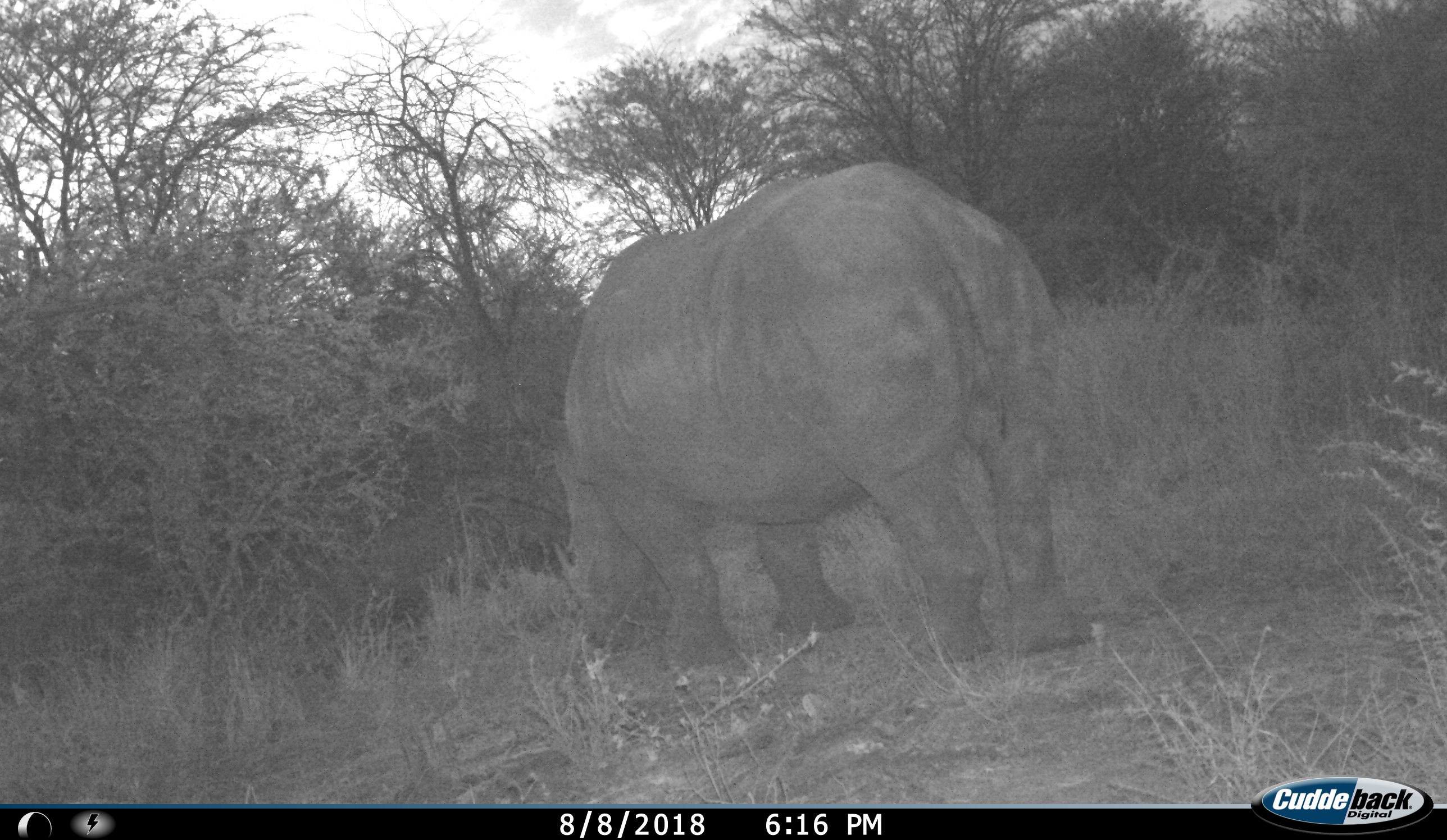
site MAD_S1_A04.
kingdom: Animalia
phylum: Chordata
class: Mammalia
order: Perissodactyla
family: Rhinocerotidae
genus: Diceros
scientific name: Diceros bicornis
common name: black rhinoceros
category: rhinocerosblack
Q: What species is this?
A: Rhinocerosblack (black rhinoceros) (Diceros bicornis).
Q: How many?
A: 1.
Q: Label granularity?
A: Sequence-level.